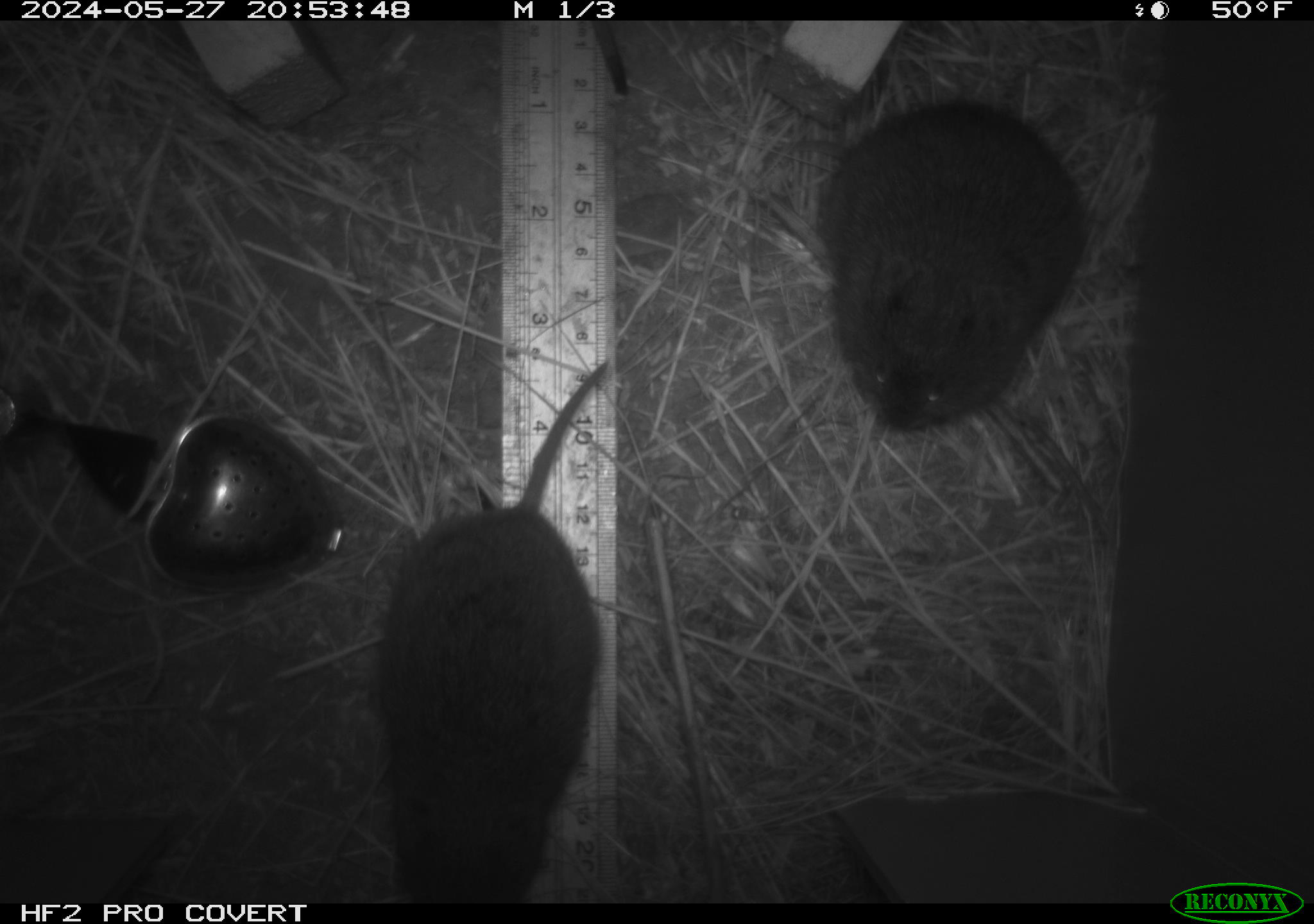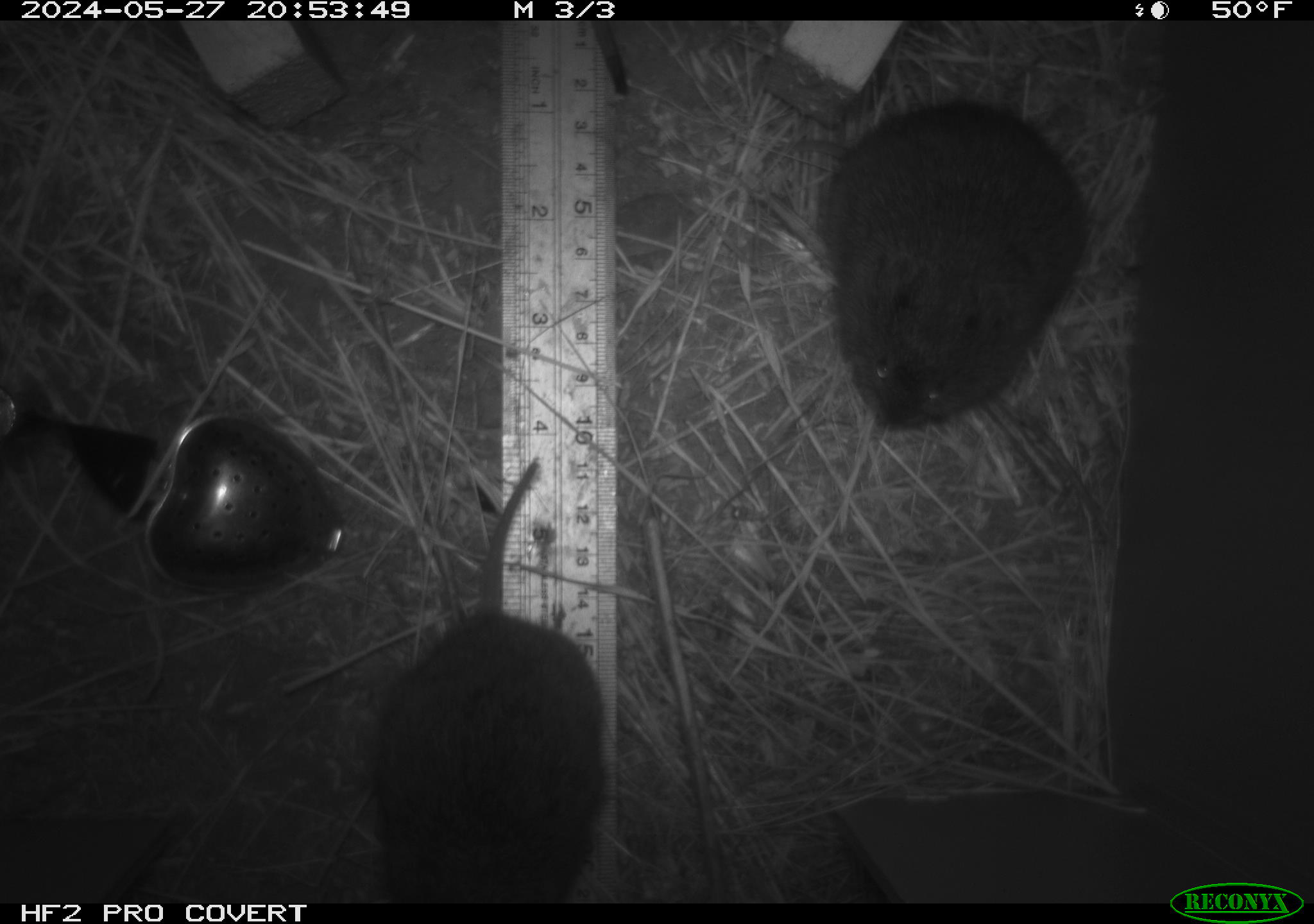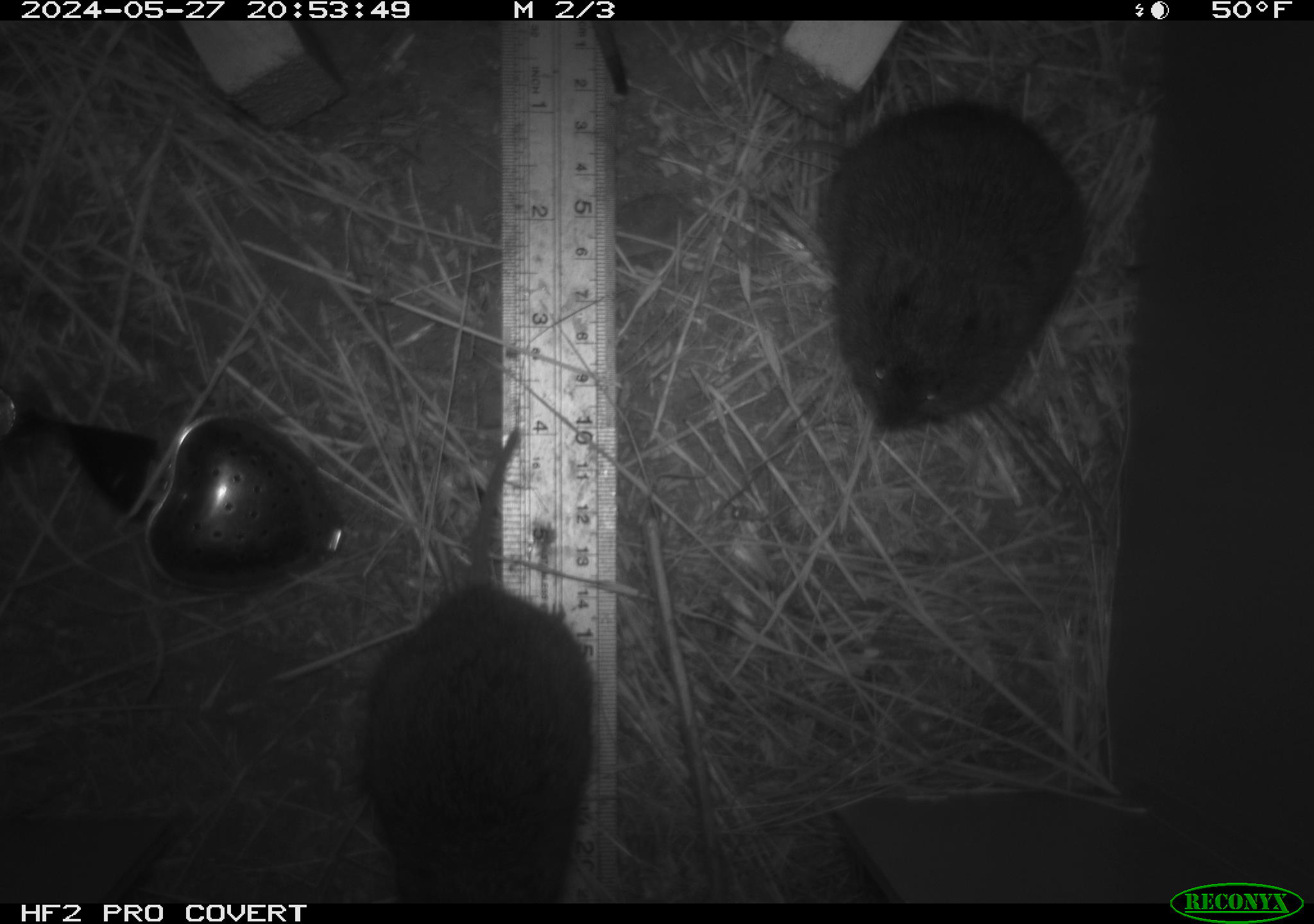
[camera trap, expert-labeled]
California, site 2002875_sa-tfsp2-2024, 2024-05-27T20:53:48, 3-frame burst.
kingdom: Animalia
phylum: Chordata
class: Mammalia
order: Rodentia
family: Cricetidae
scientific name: Arvicolinae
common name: voles, lemmings, and muskrats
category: arvicolinae subfamily